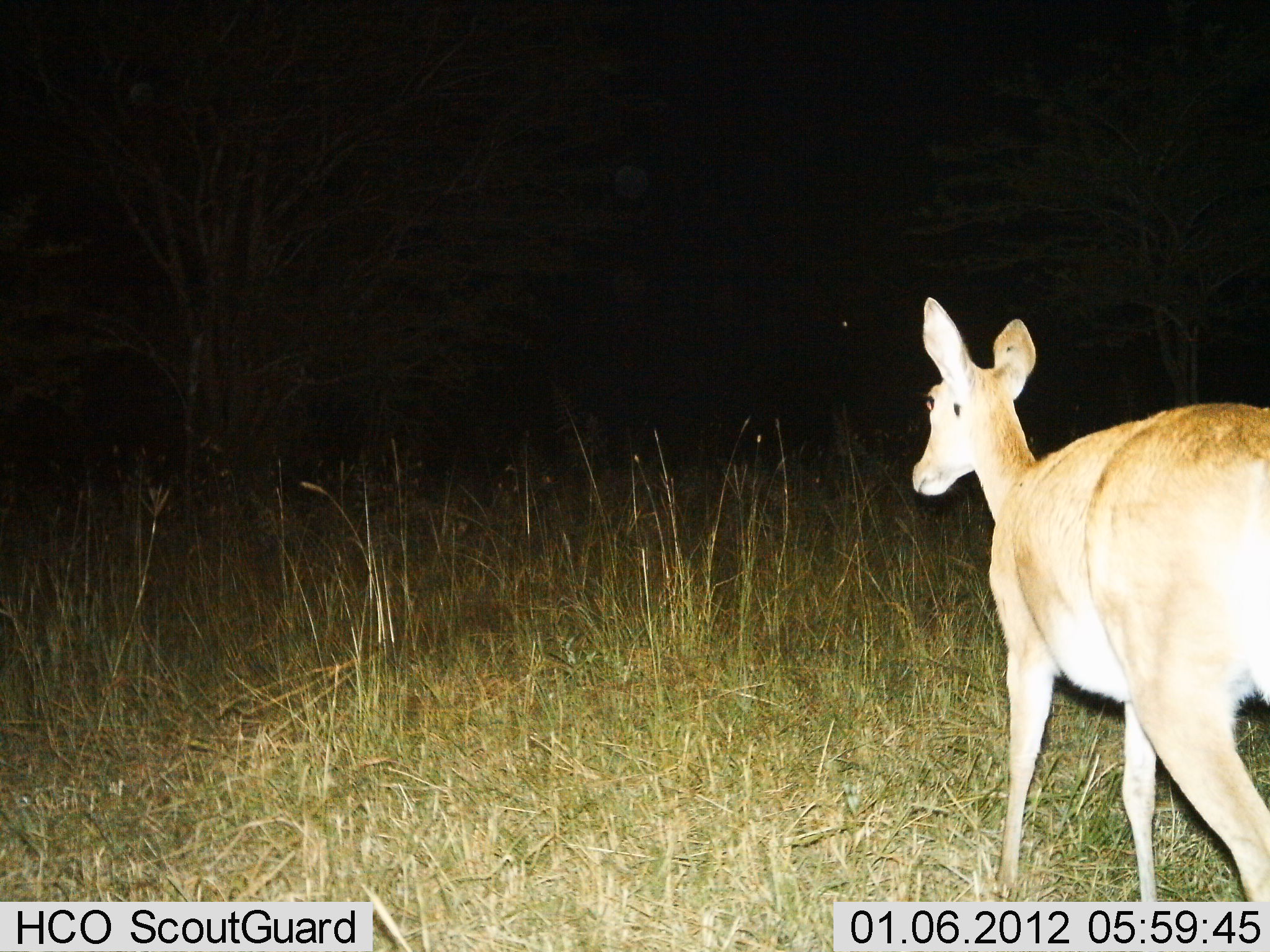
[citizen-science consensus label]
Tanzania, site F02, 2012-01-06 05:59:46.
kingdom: Animalia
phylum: Chordata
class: Mammalia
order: Artiodactyla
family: Bovidae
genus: Redunca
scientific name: Redunca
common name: reedbuck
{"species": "reedbuck (Redunca)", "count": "1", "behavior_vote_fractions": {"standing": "79%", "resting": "0%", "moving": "21%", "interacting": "0%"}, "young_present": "0%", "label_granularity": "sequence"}